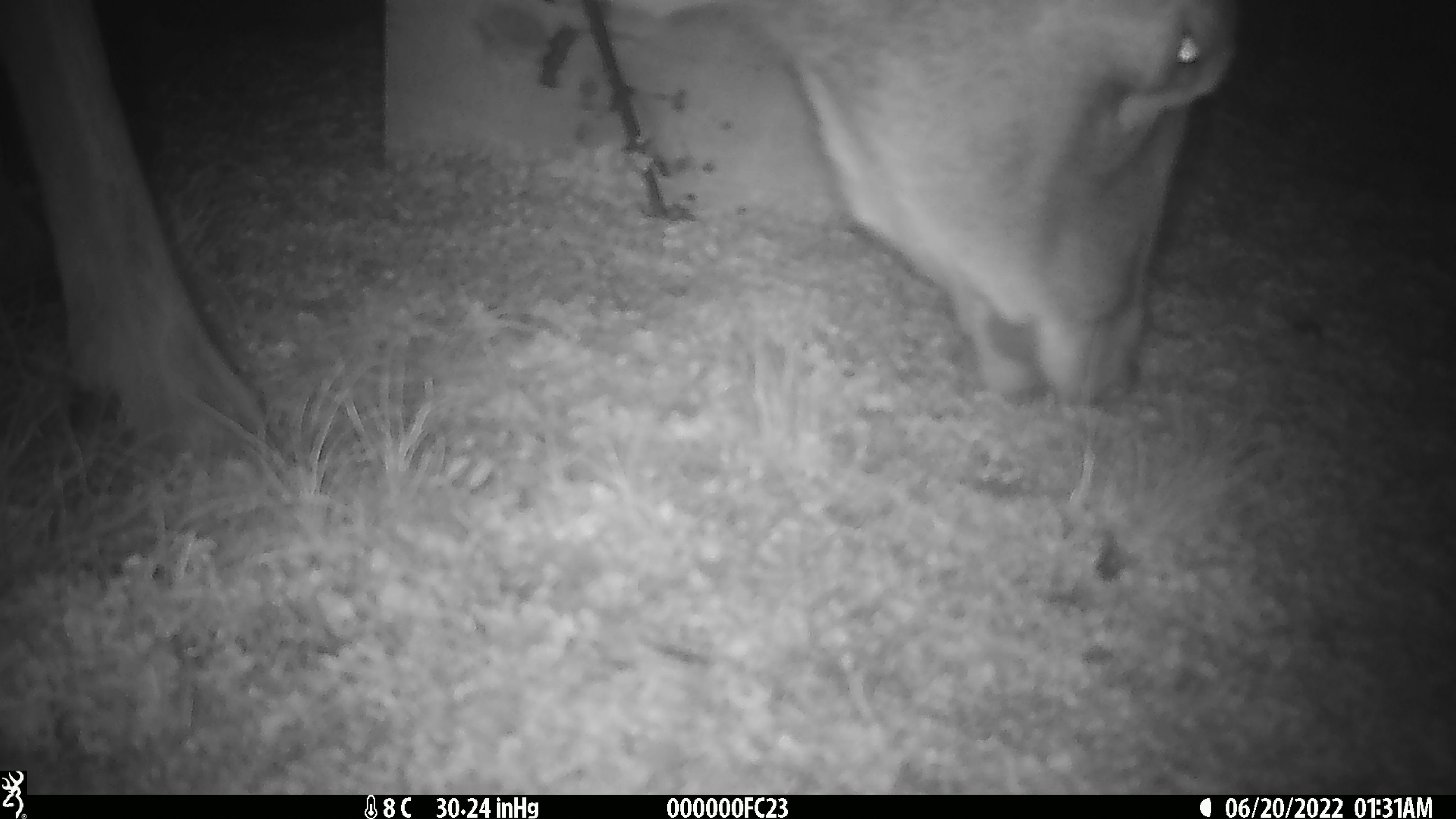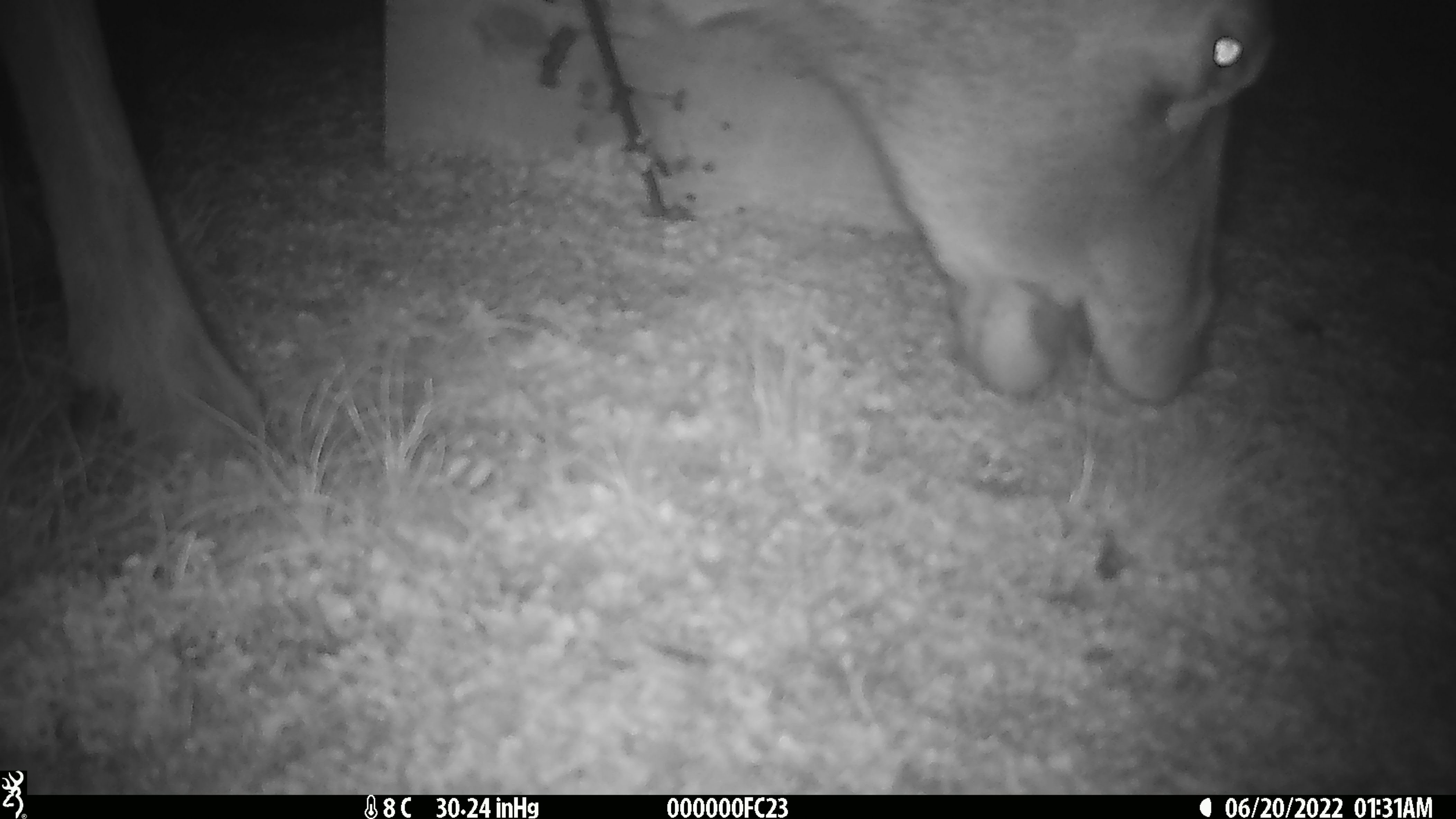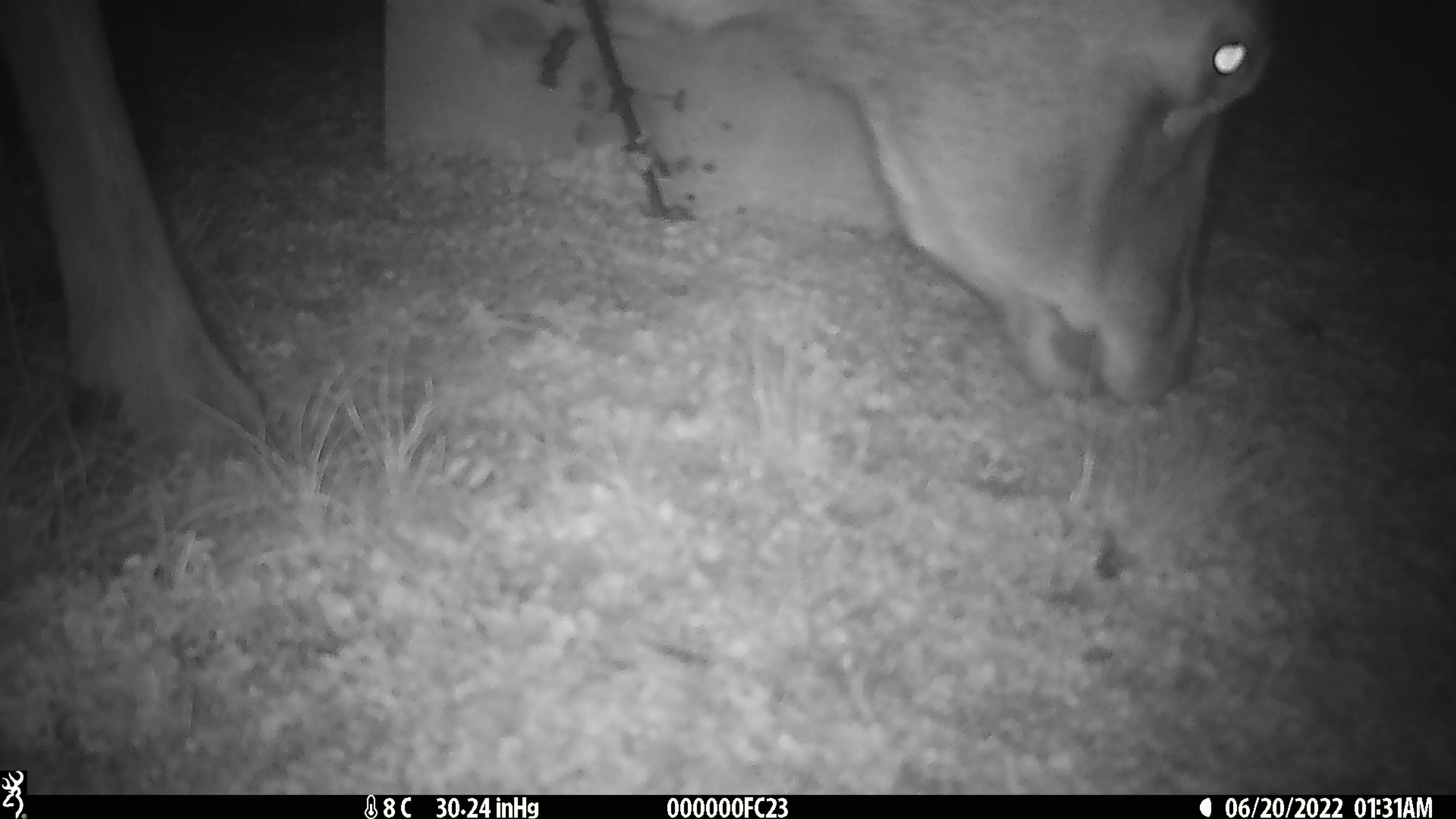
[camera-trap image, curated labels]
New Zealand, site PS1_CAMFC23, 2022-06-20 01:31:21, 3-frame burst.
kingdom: Animalia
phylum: Chordata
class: Mammalia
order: Artiodactyla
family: Cervidae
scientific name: Cervidae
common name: deer